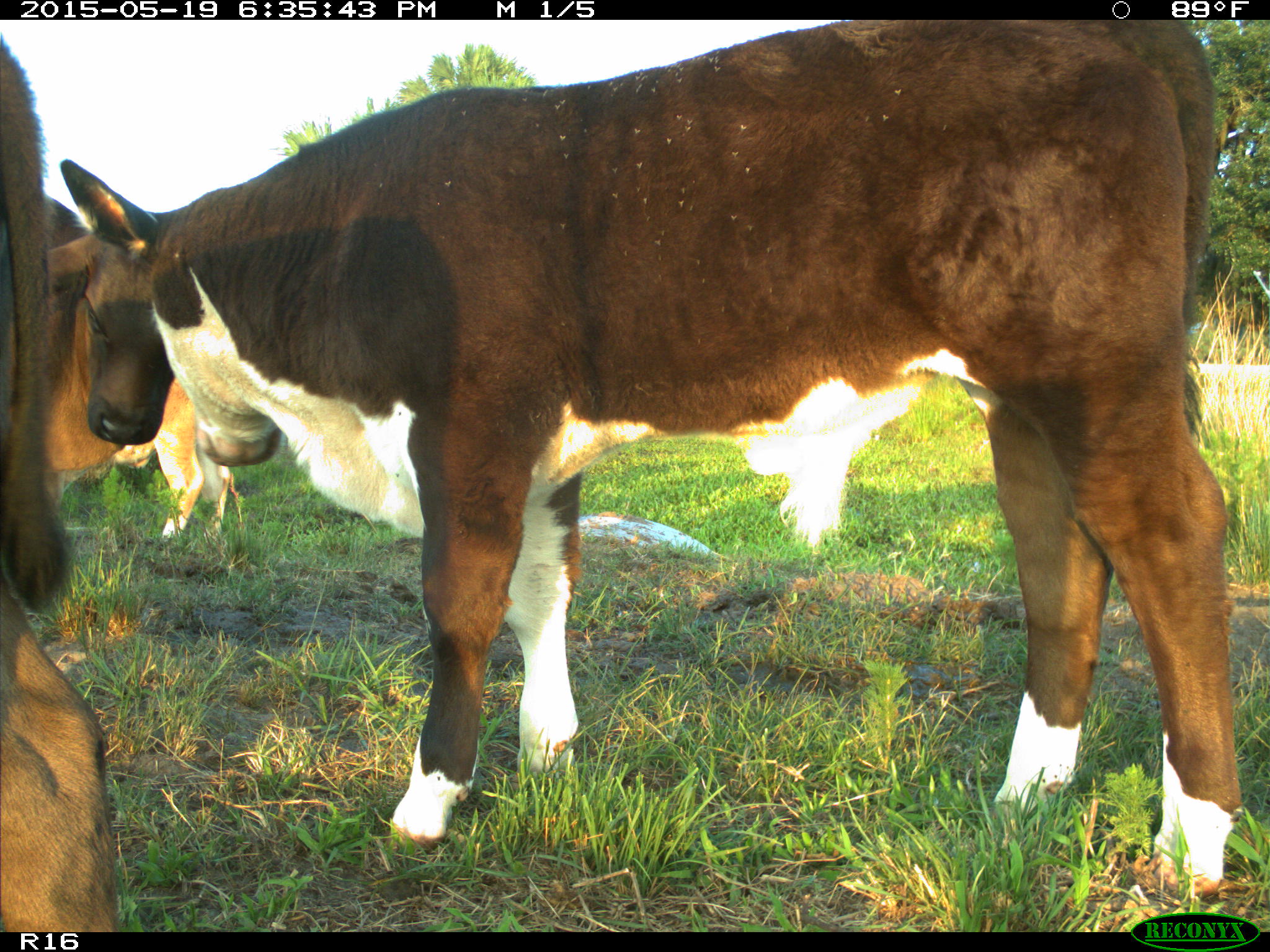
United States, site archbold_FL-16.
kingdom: Animalia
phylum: Chordata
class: Mammalia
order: Artiodactyla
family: Bovidae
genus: Bos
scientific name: Bos taurus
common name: domestic cow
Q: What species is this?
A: Bos taurus (domestic cow).